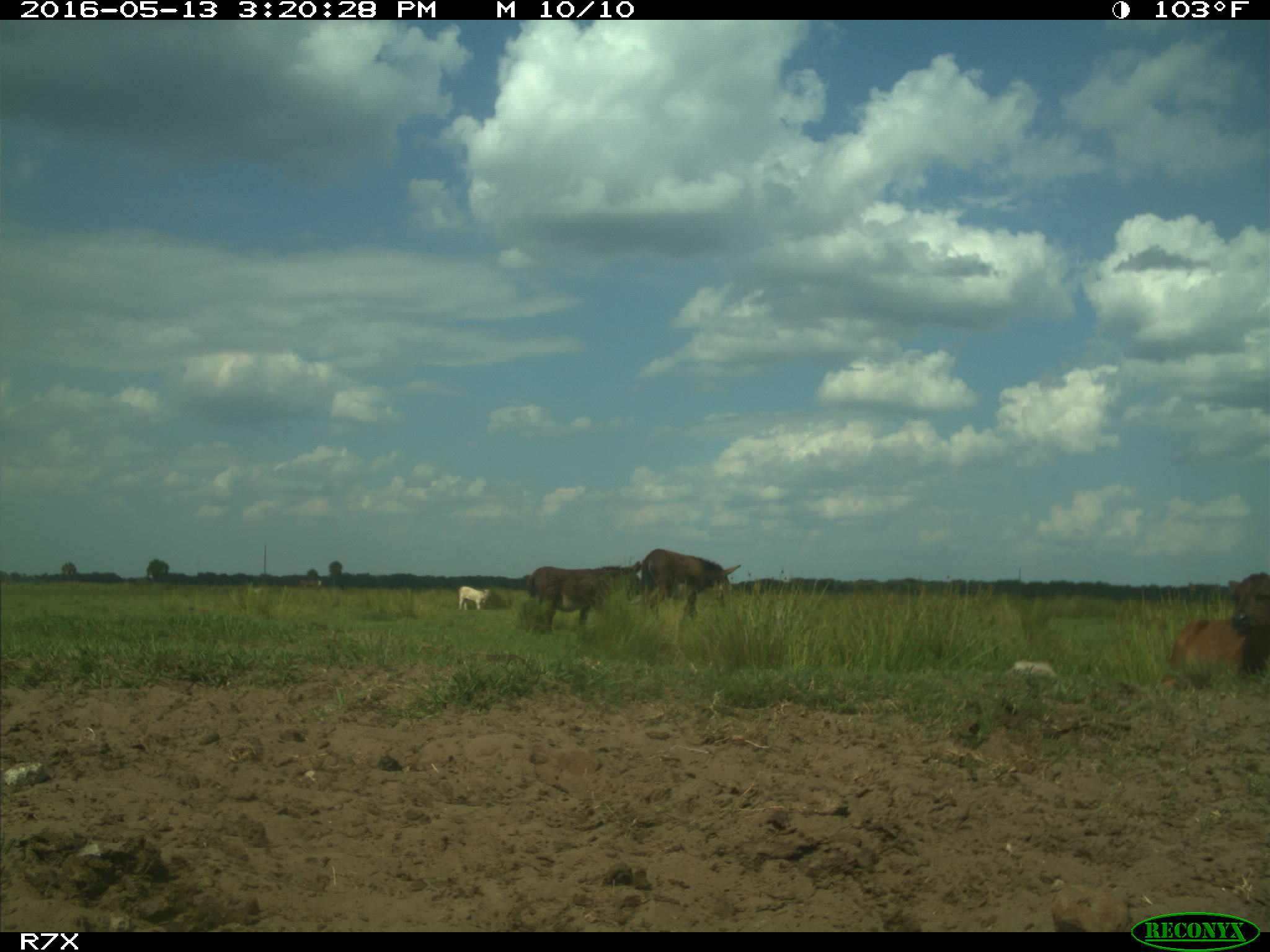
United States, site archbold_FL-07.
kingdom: Animalia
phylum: Chordata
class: Mammalia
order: Artiodactyla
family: Bovidae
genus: Bos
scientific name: Bos taurus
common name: domestic cow